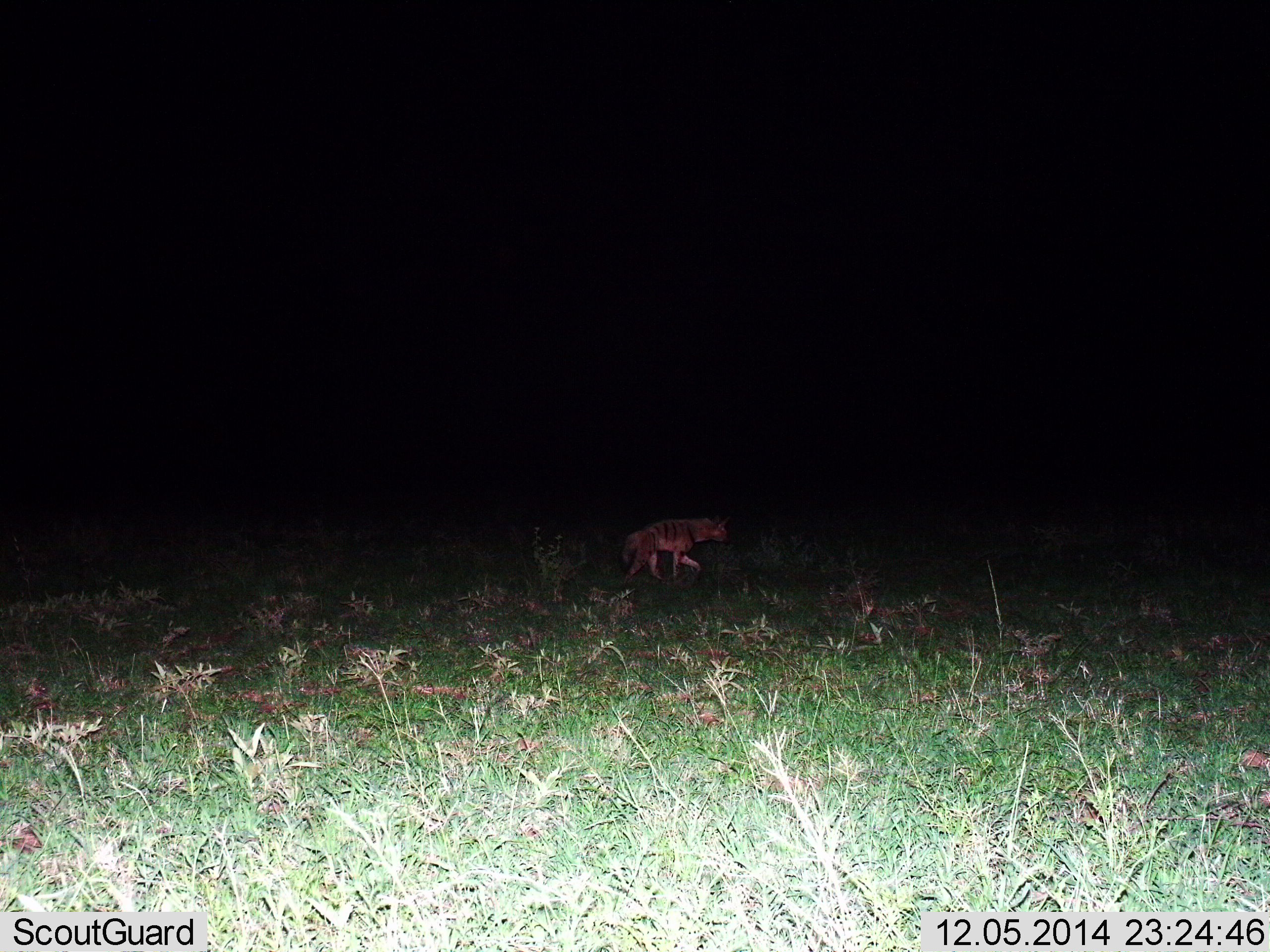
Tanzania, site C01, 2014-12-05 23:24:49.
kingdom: Animalia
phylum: Chordata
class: Mammalia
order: Carnivora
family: Hyaenidae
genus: Hyaena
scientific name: Hyaena hyaena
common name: striped hyena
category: hyenastriped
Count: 1.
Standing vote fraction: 33%.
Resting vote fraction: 0%.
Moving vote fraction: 67%.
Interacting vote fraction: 0%.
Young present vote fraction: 0%.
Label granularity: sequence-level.